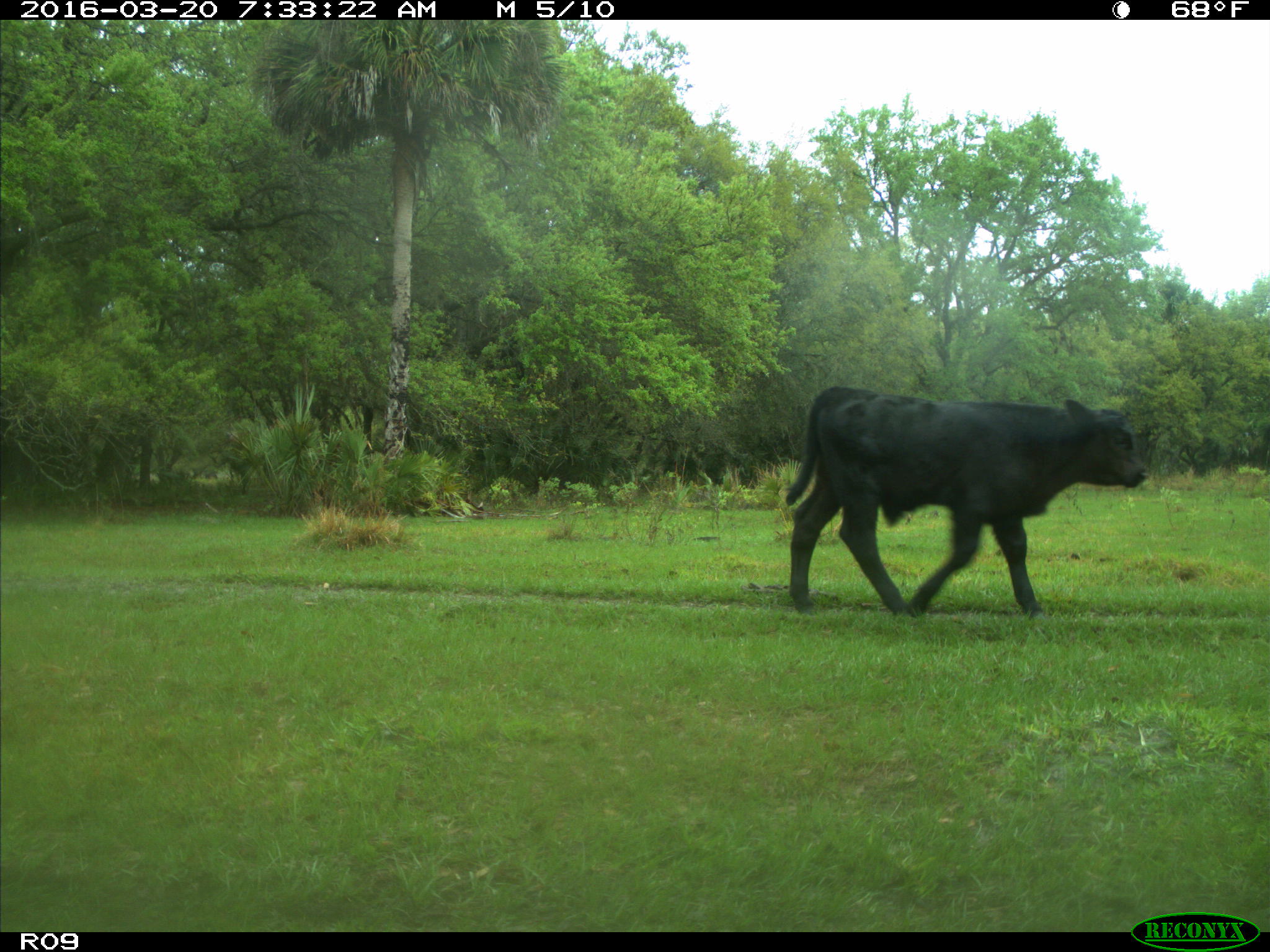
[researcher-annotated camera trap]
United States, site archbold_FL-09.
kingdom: Animalia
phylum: Chordata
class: Mammalia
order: Artiodactyla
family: Bovidae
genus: Bos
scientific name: Bos taurus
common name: domestic cow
Bos taurus (domestic cow).